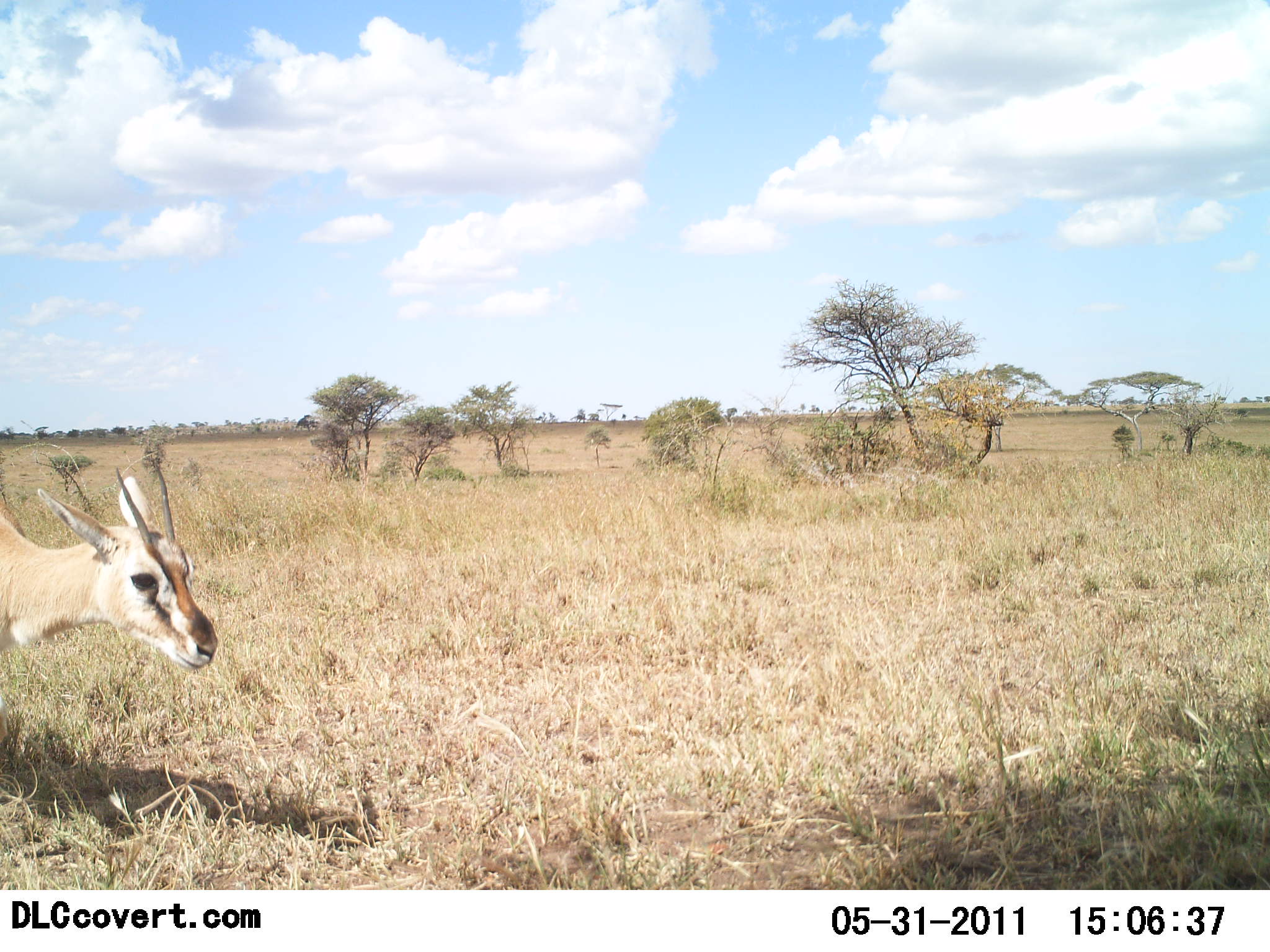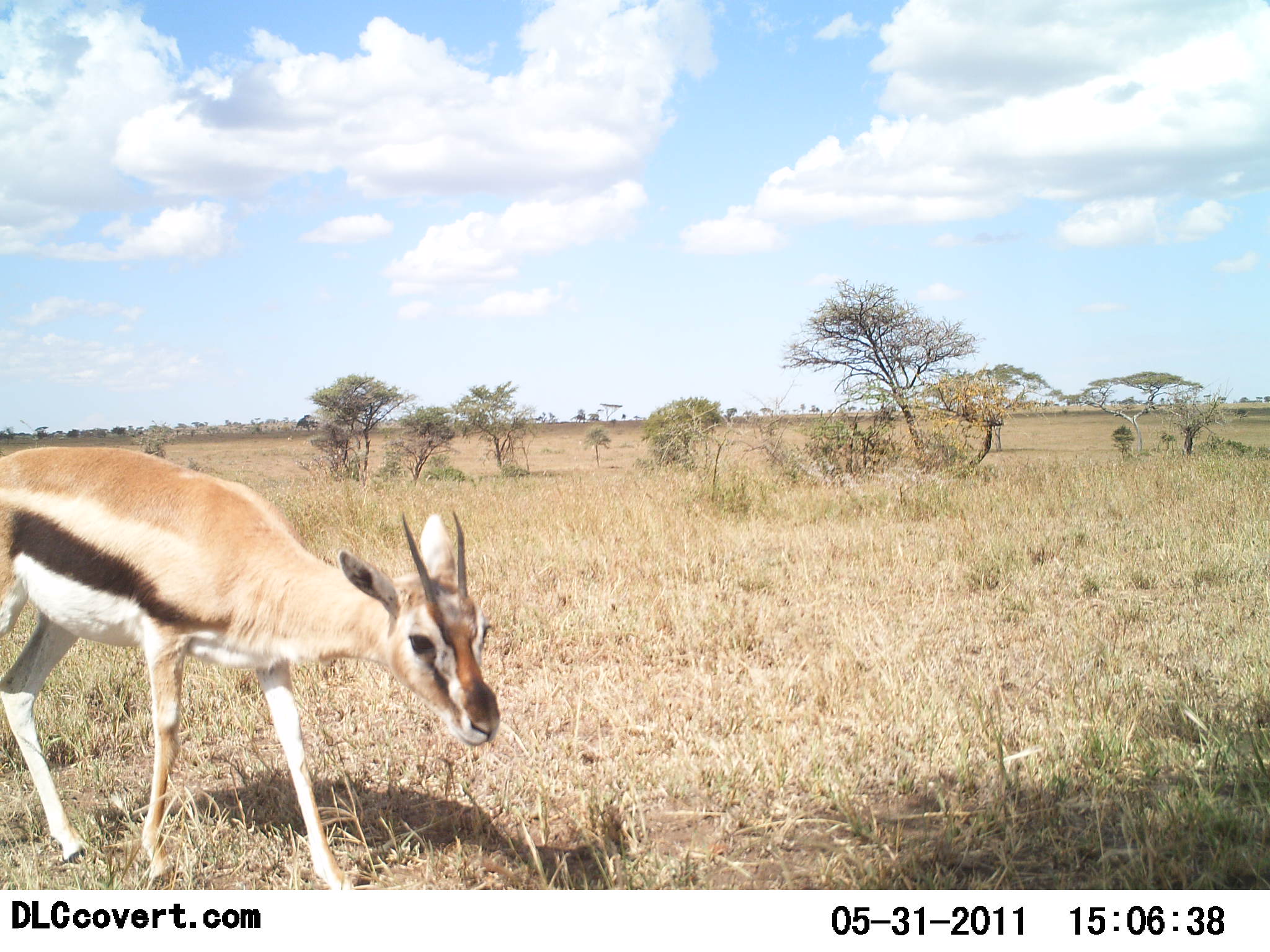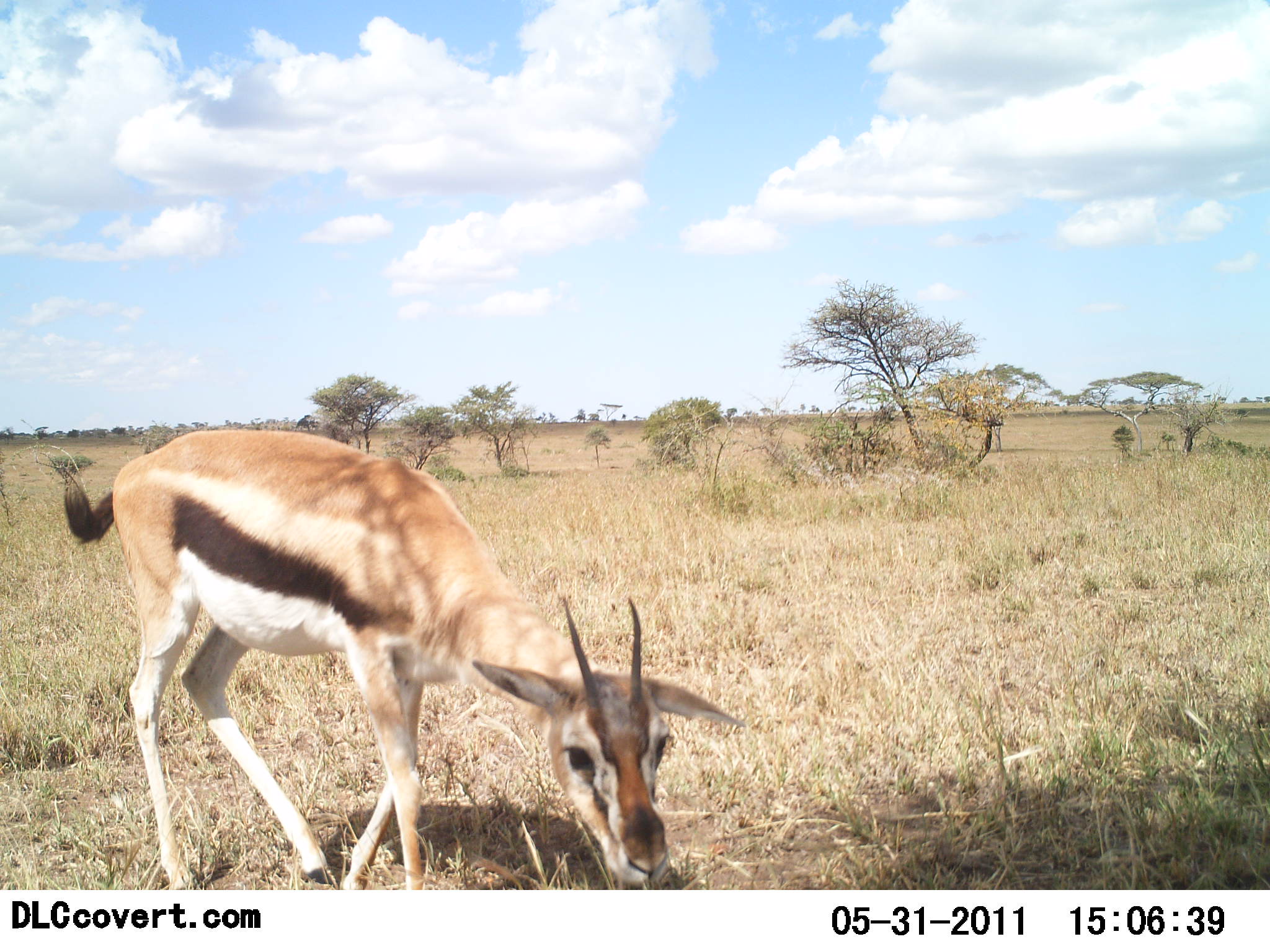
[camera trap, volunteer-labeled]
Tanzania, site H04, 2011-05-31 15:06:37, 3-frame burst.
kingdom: Animalia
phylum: Chordata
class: Mammalia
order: Artiodactyla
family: Bovidae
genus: Eudorcas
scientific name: Eudorcas thomsonii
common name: thomson's gazelle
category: gazellethomsons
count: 1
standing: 8%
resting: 0%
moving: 58%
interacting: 0%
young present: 0%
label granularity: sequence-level